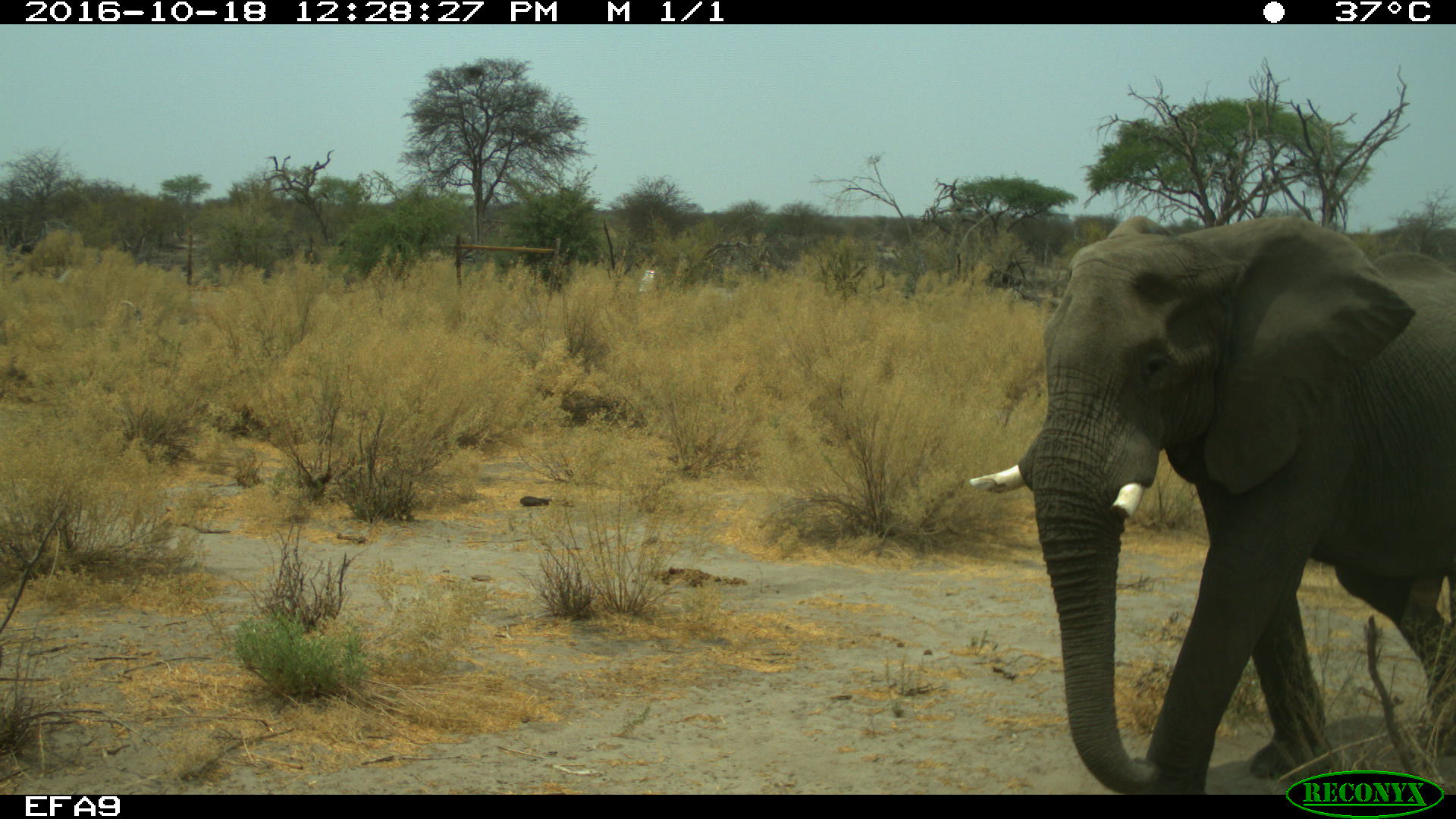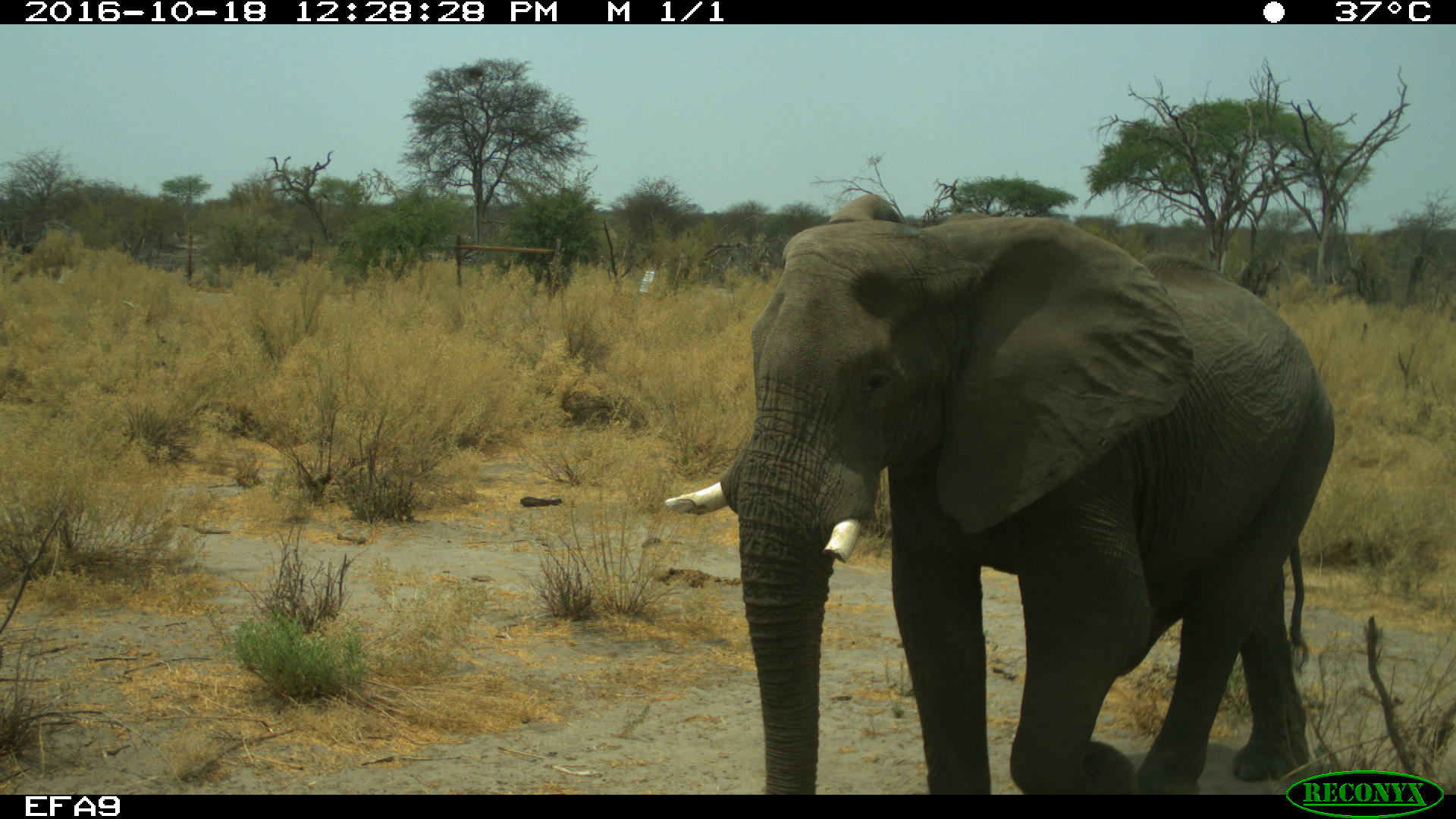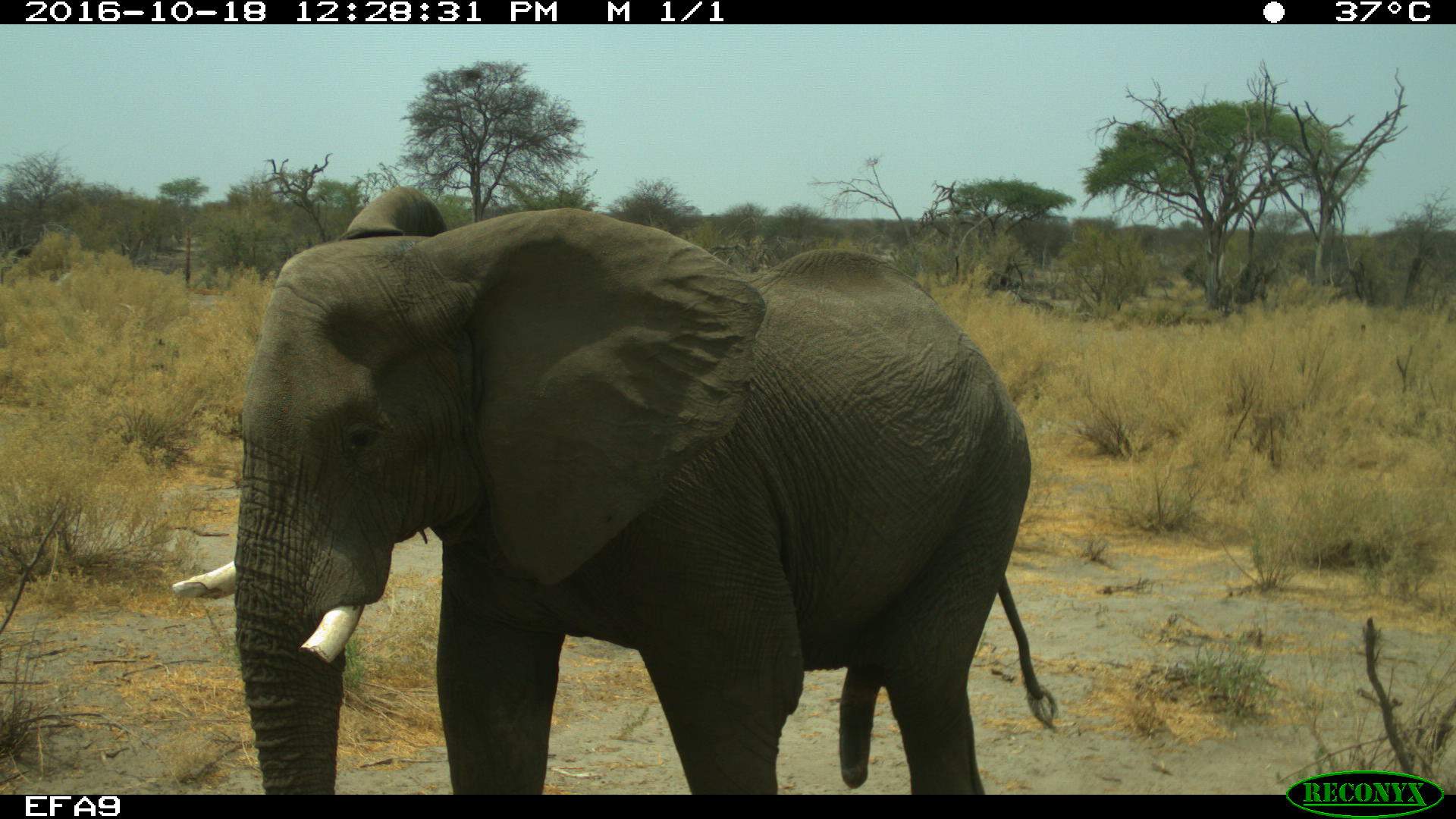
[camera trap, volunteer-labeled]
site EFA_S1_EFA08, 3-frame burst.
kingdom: Animalia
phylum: Chordata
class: Mammalia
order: Proboscidea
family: Elephantidae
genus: Loxodonta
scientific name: Loxodonta africana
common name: african bush elephant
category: elephant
Elephant (african bush elephant) (Loxodonta africana), count 1. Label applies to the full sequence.